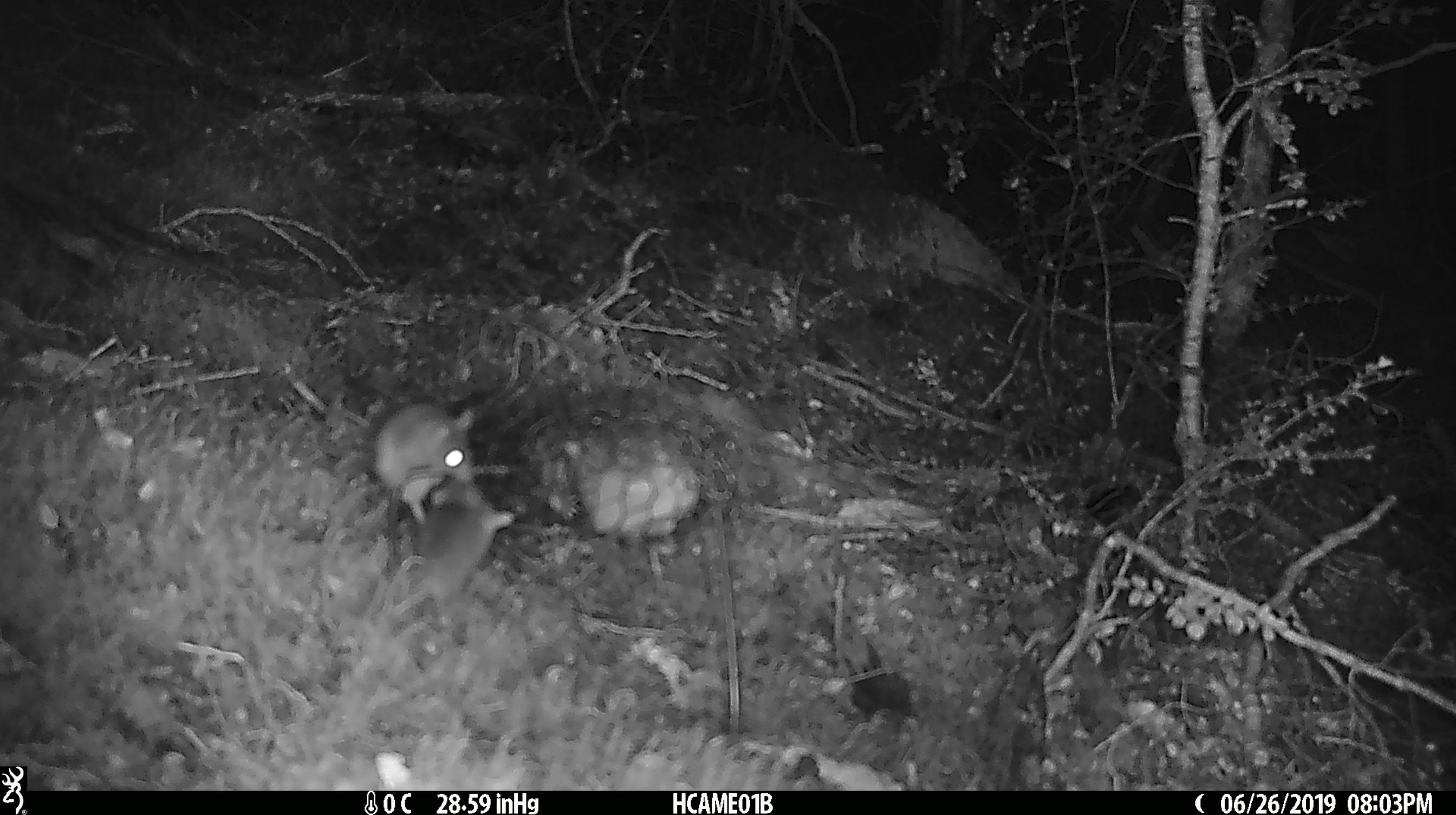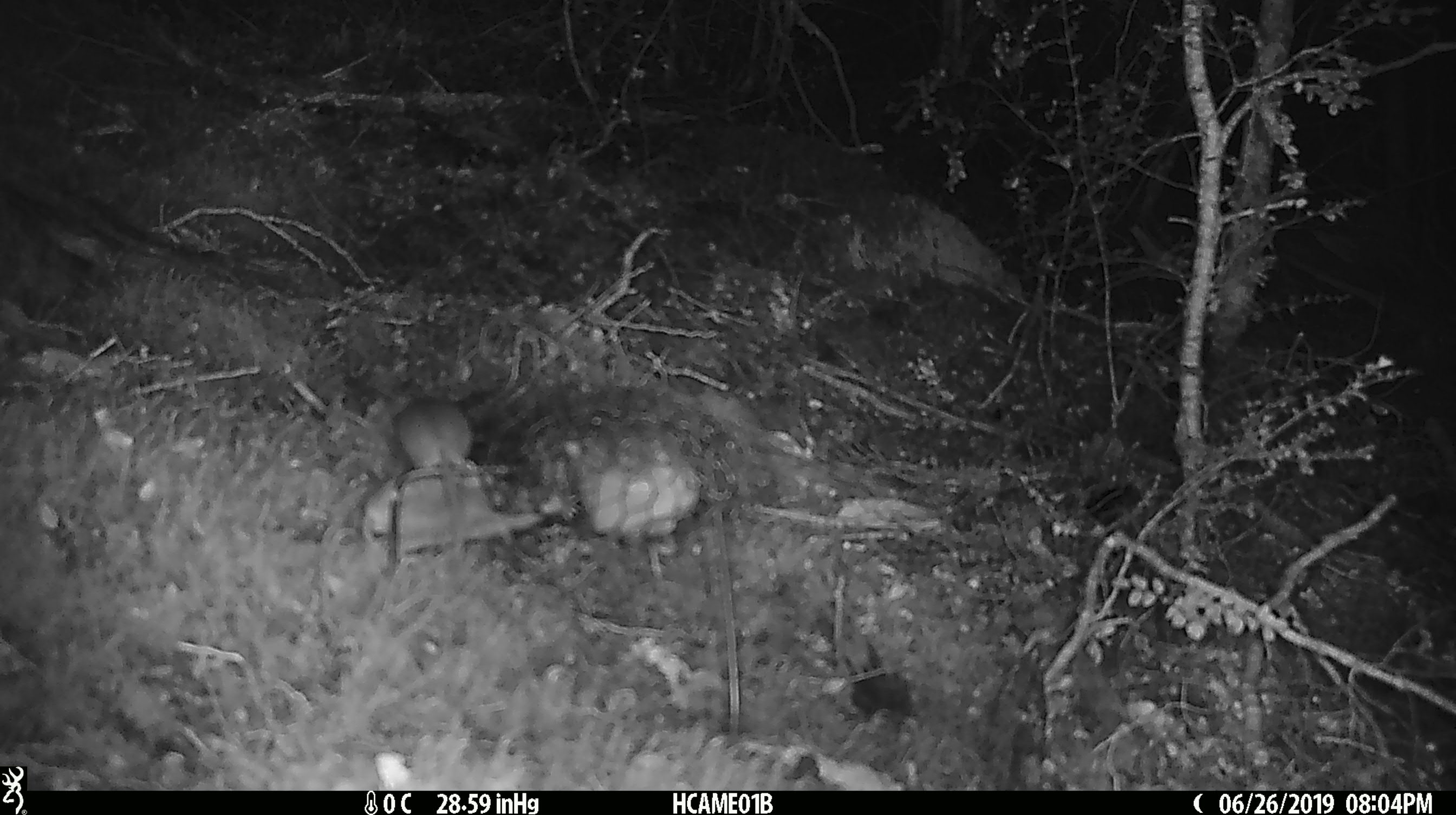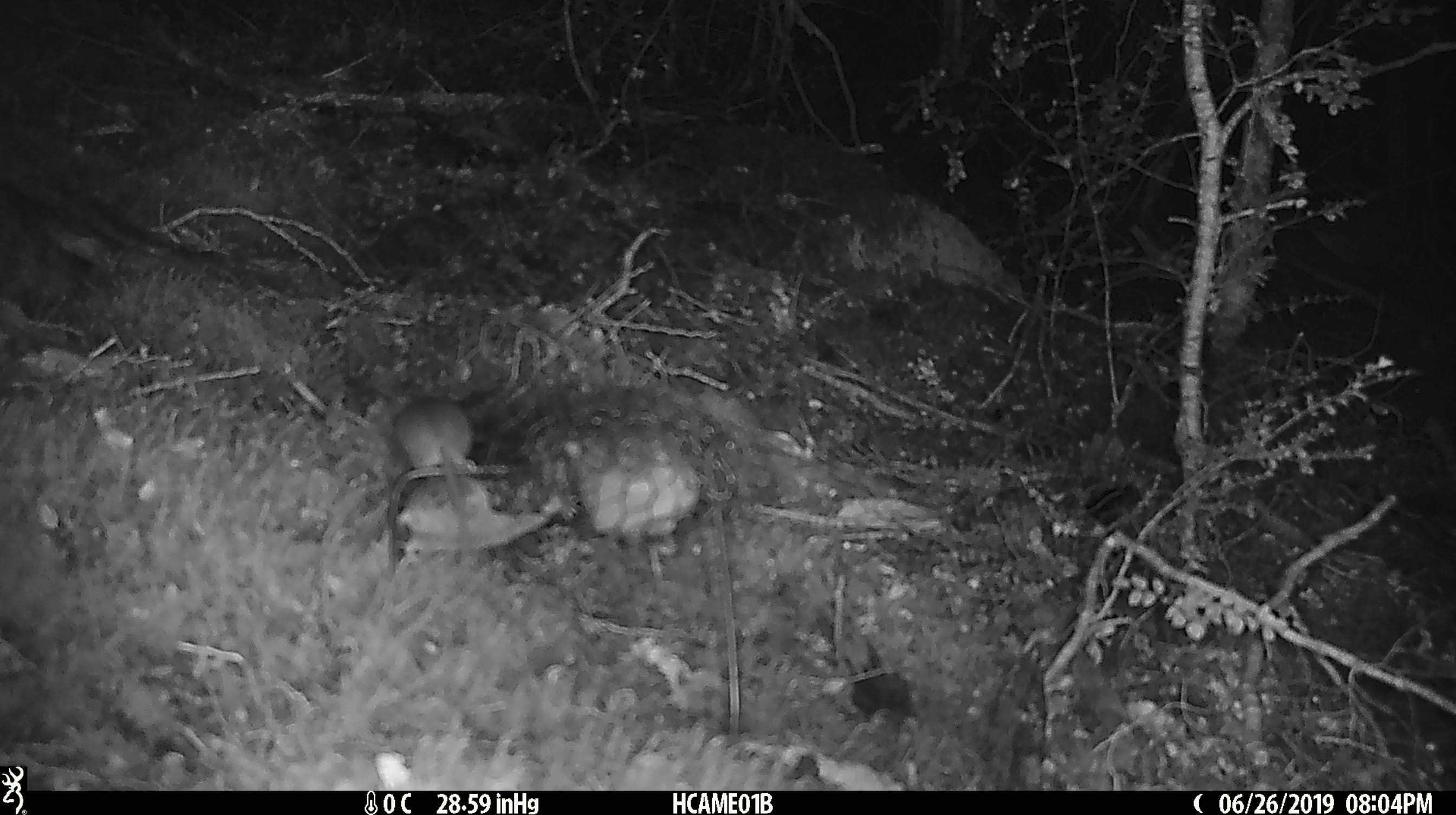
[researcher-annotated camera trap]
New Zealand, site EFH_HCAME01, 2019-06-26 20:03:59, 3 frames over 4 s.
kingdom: Animalia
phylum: Chordata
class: Mammalia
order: Rodentia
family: Muridae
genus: Mus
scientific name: Mus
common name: mouse